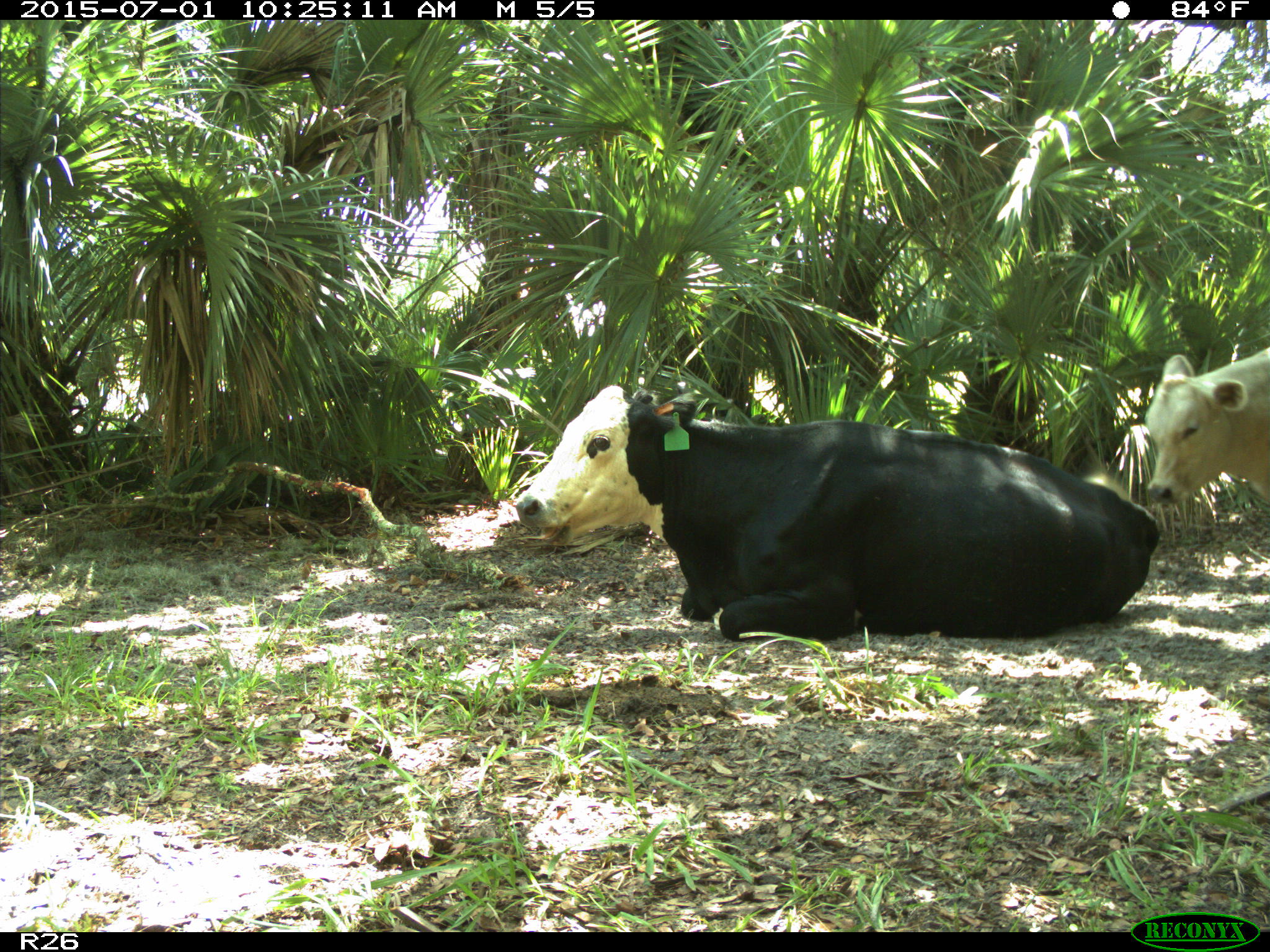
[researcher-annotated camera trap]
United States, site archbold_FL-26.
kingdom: Animalia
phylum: Chordata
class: Mammalia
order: Artiodactyla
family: Bovidae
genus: Bos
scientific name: Bos taurus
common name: domestic cow